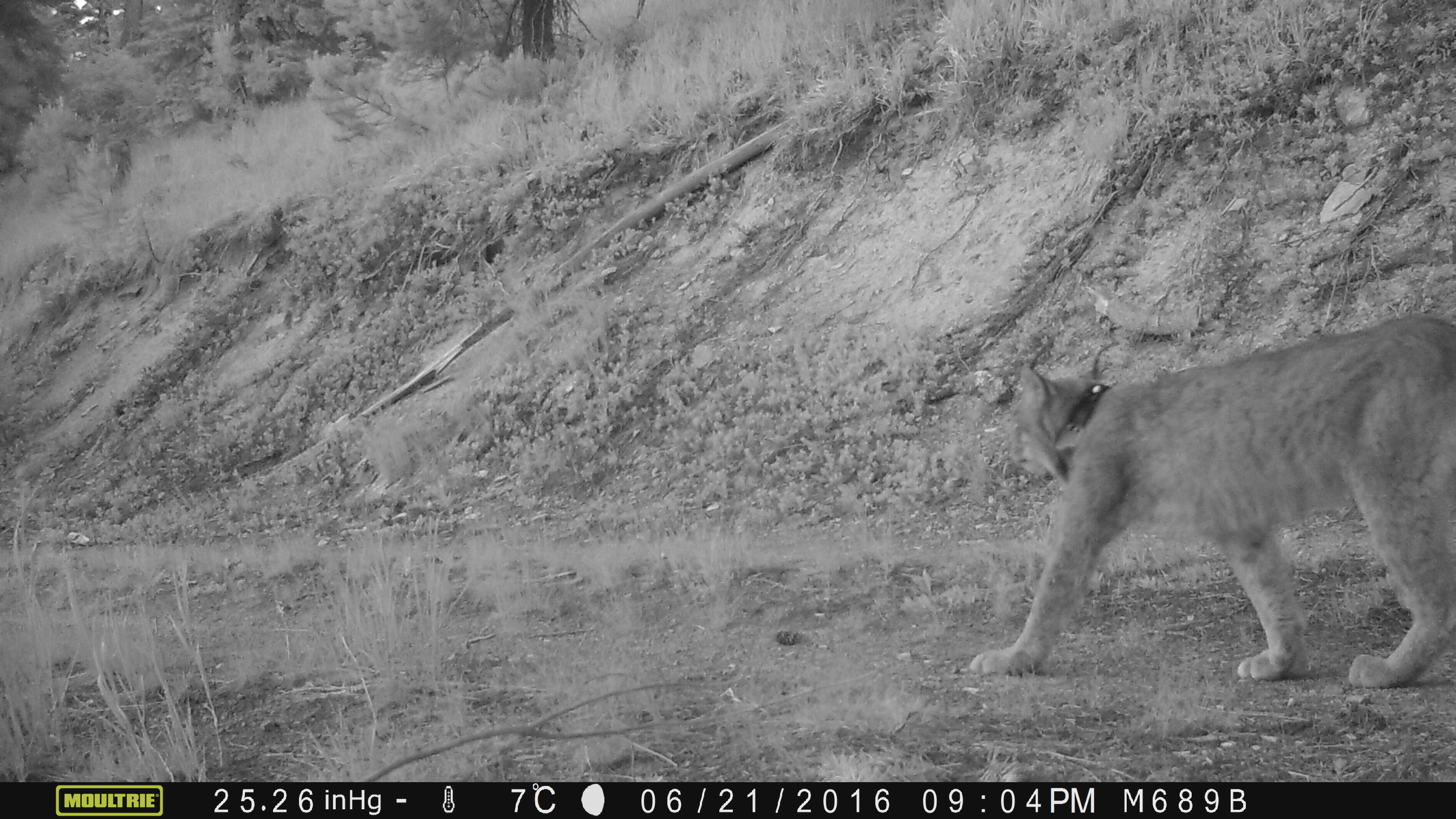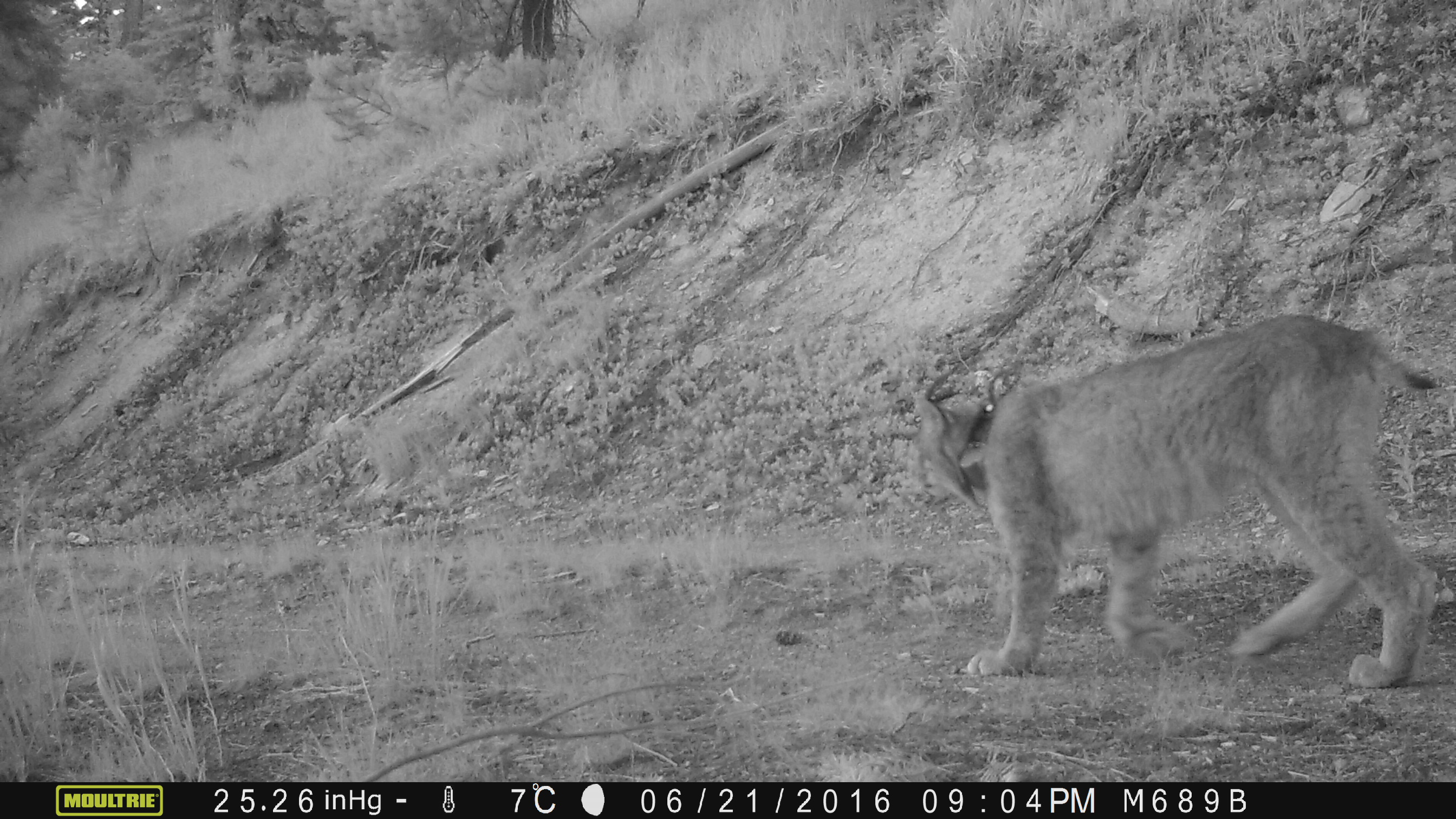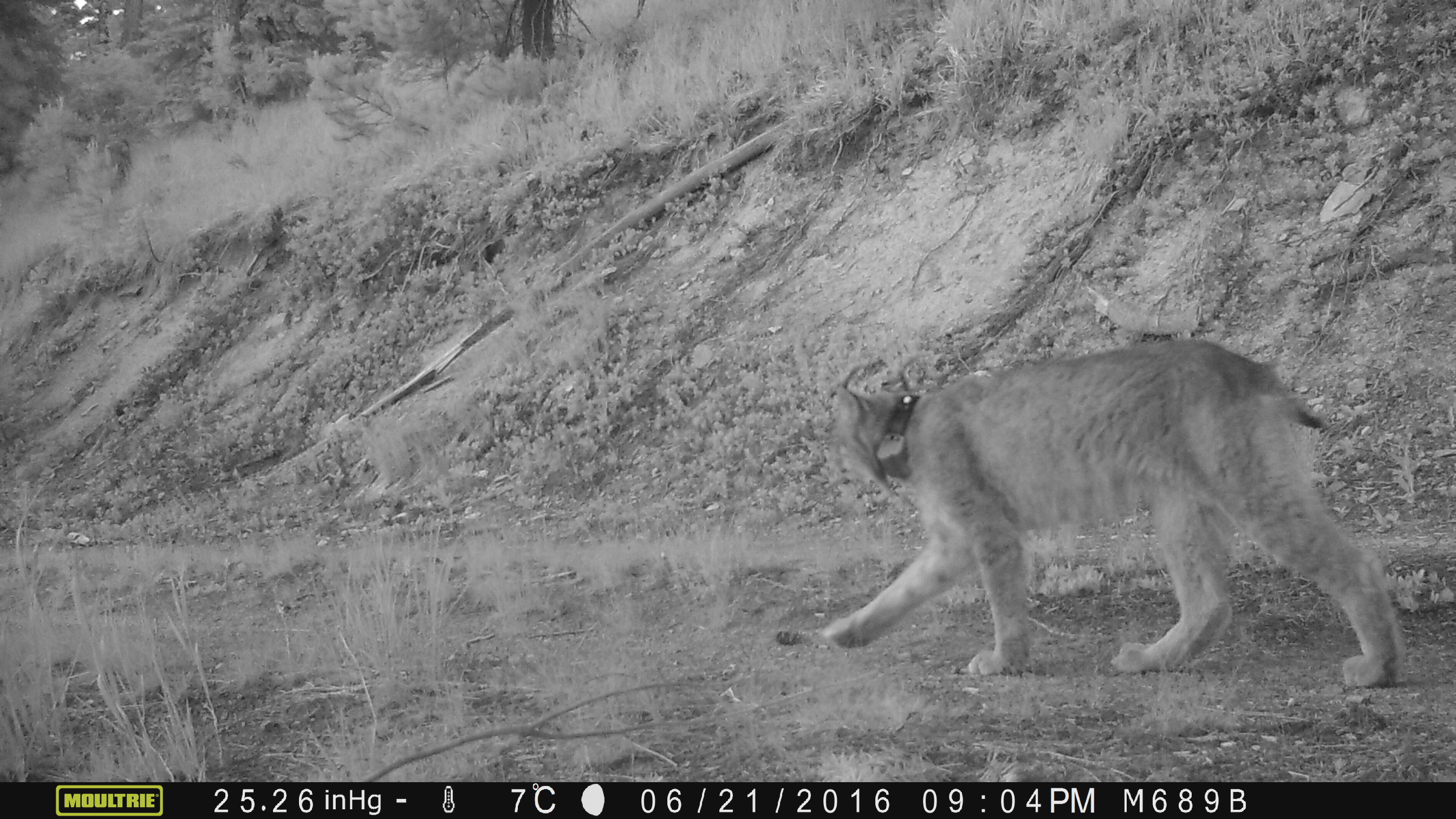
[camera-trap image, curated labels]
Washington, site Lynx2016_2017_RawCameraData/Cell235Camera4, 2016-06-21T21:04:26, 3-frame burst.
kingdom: Animalia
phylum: Chordata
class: Mammalia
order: Carnivora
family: Felidae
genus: Lynx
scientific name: Lynx canadensis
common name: canada lynx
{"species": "Lynx canadensis (canada lynx)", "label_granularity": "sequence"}